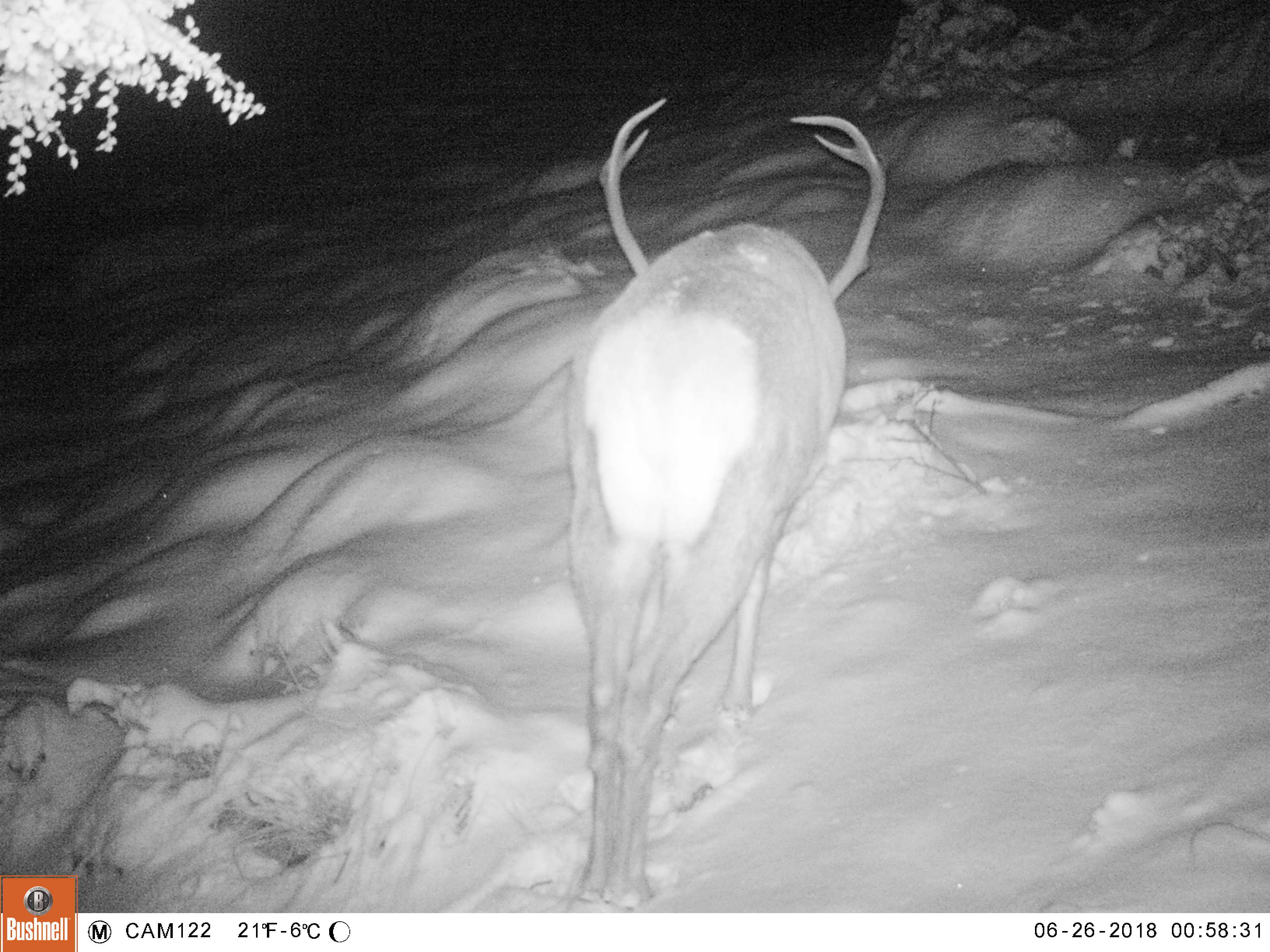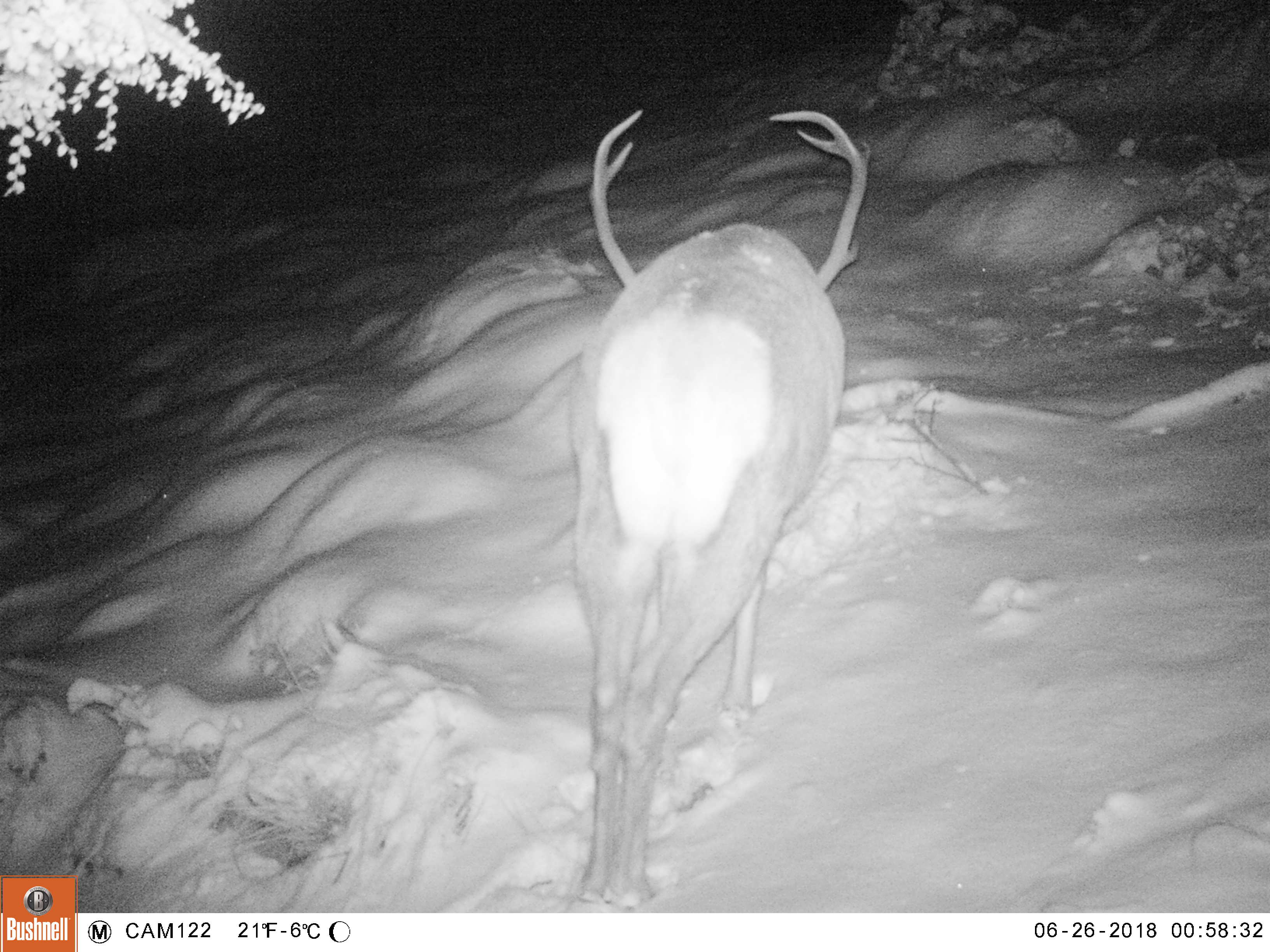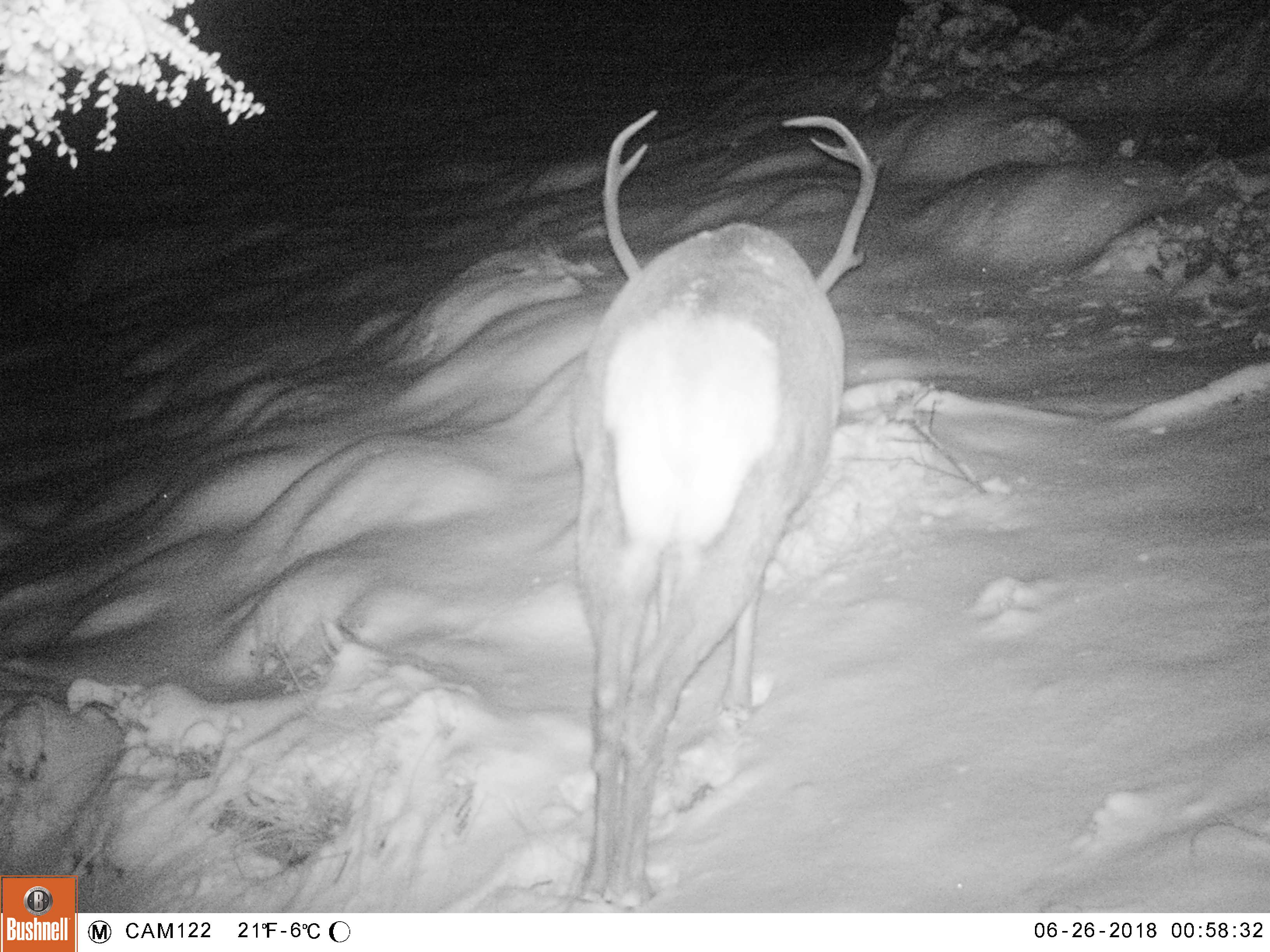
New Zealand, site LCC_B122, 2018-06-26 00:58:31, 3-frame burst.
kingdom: Animalia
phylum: Chordata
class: Mammalia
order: Artiodactyla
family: Cervidae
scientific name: Cervidae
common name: deer